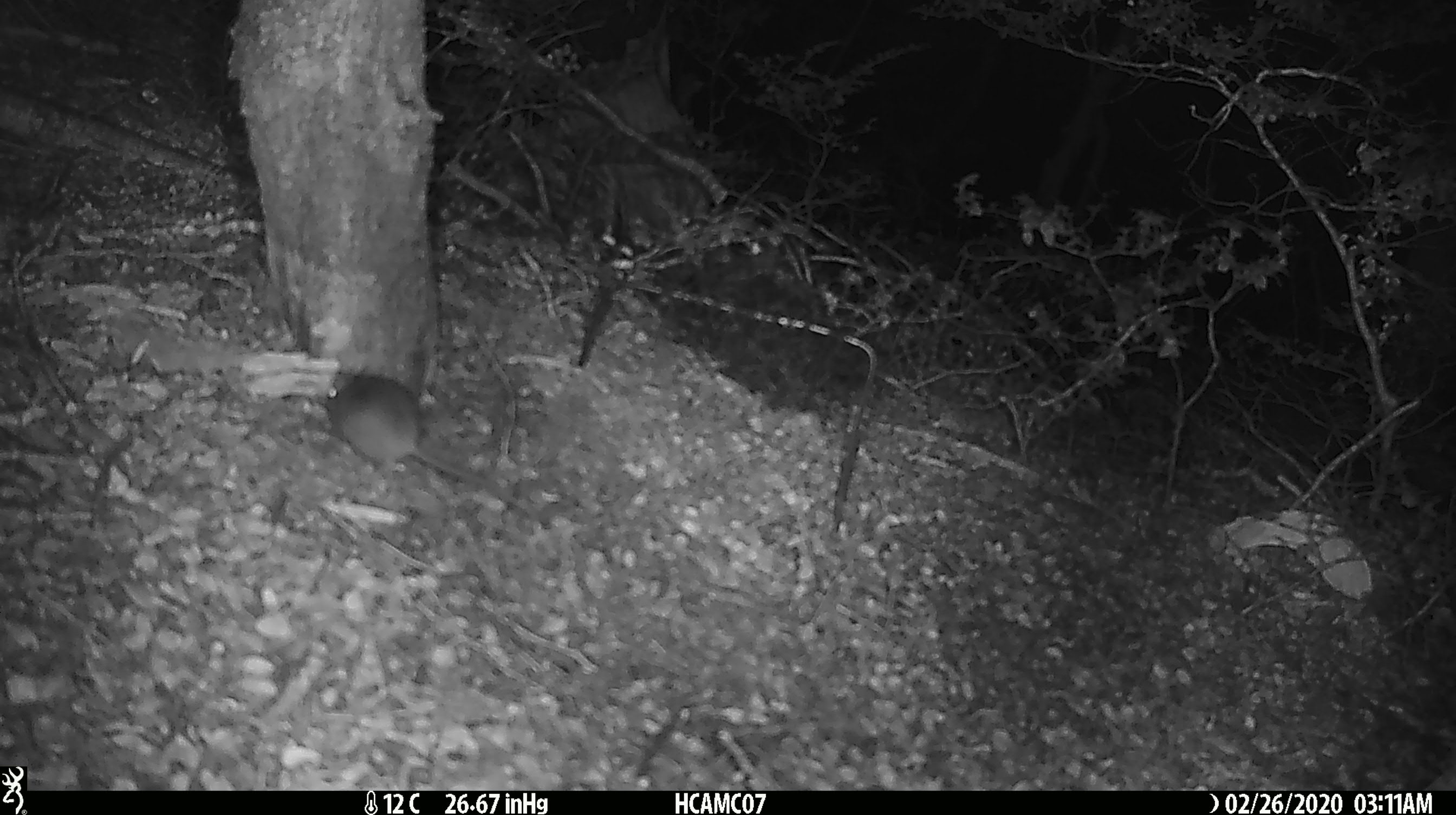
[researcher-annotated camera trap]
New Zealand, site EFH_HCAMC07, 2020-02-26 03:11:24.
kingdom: Animalia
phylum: Chordata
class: Mammalia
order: Rodentia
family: Muridae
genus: Mus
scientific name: Mus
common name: mouse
Mouse (Mus).